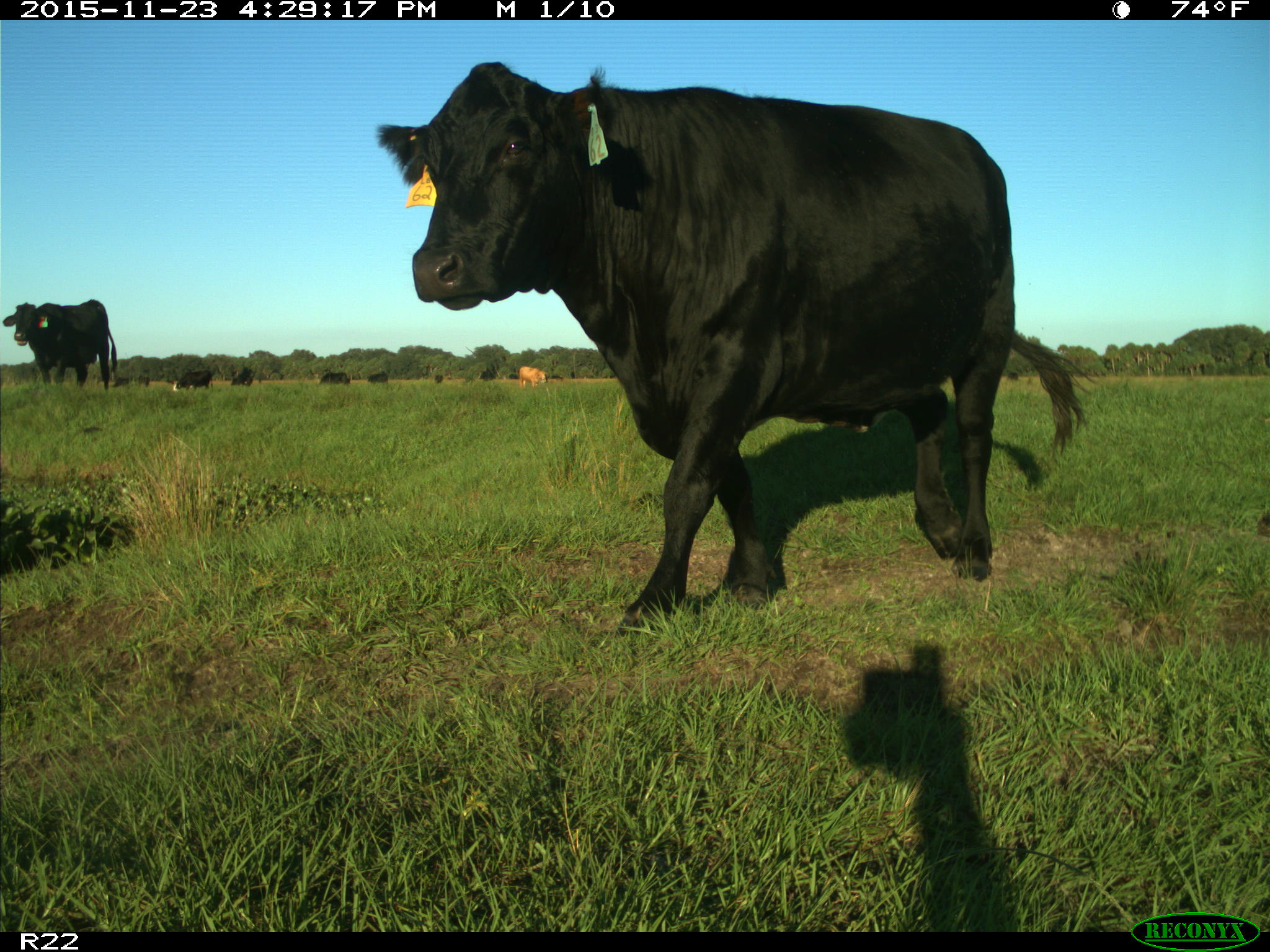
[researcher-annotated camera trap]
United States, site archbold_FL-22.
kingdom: Animalia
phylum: Chordata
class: Mammalia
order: Artiodactyla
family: Bovidae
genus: Bos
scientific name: Bos taurus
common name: domestic cow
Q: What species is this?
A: Bos taurus (domestic cow).